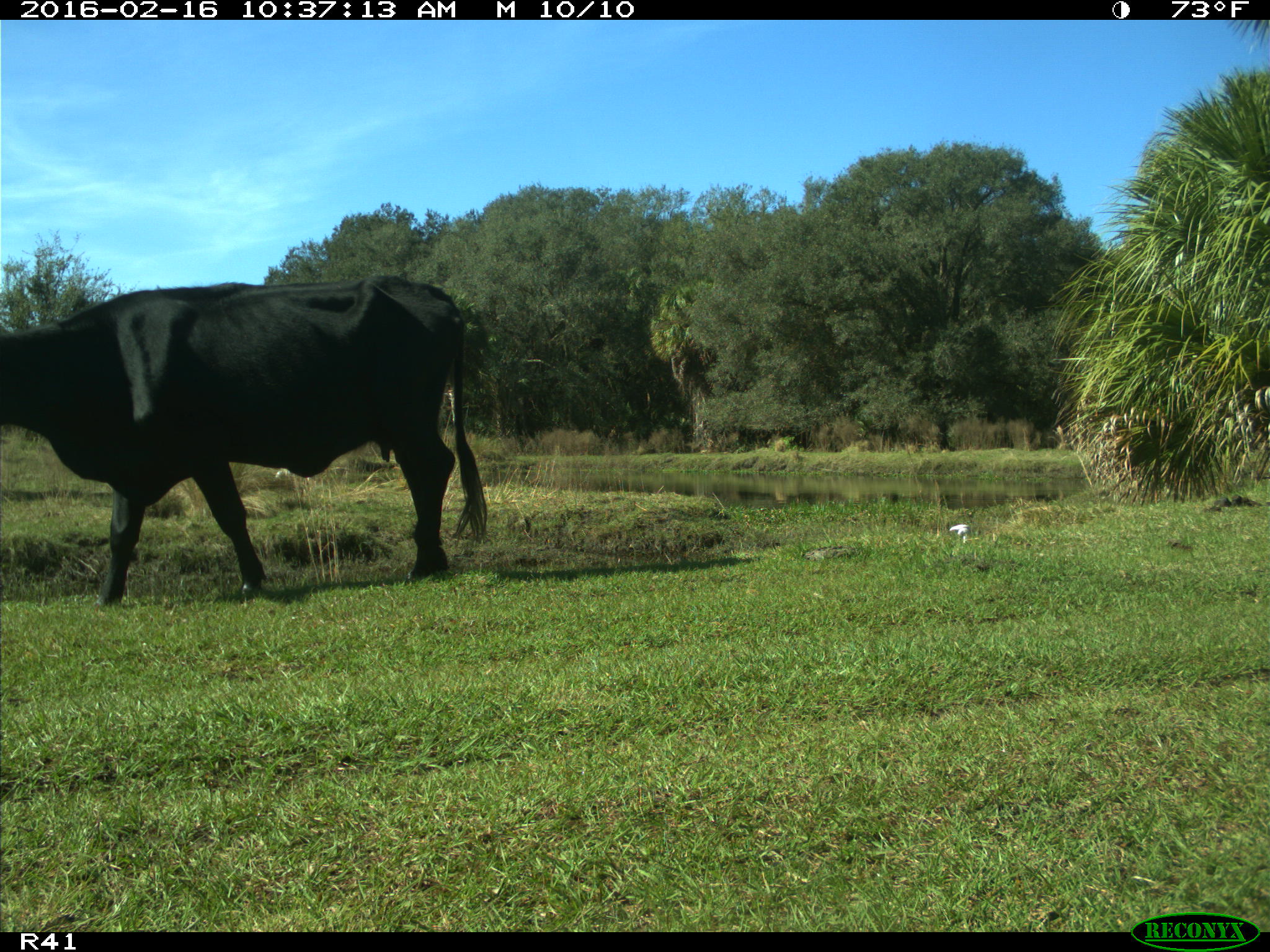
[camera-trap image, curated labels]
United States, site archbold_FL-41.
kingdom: Animalia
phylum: Chordata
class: Mammalia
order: Artiodactyla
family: Bovidae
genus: Bos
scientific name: Bos taurus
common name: domestic cow